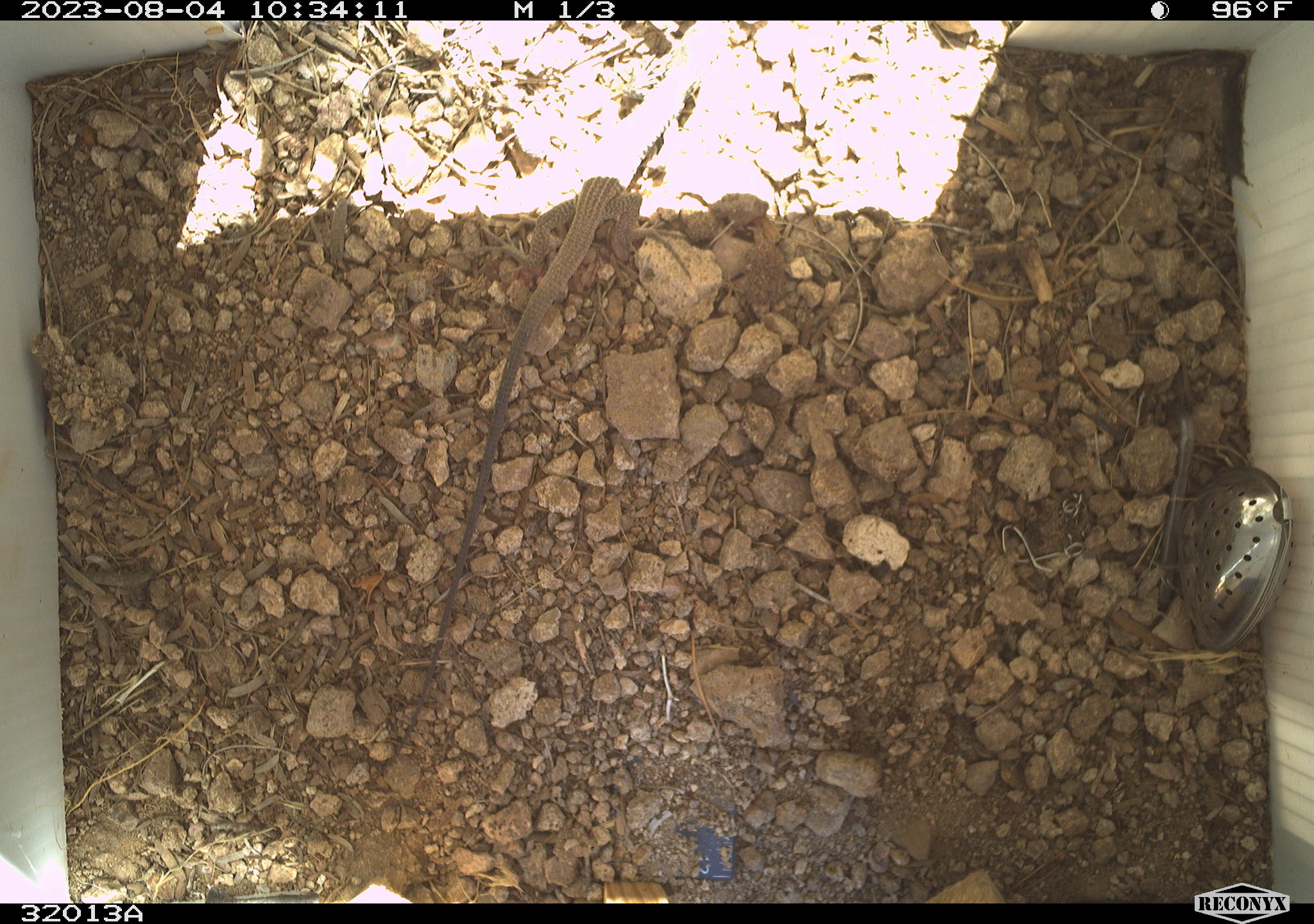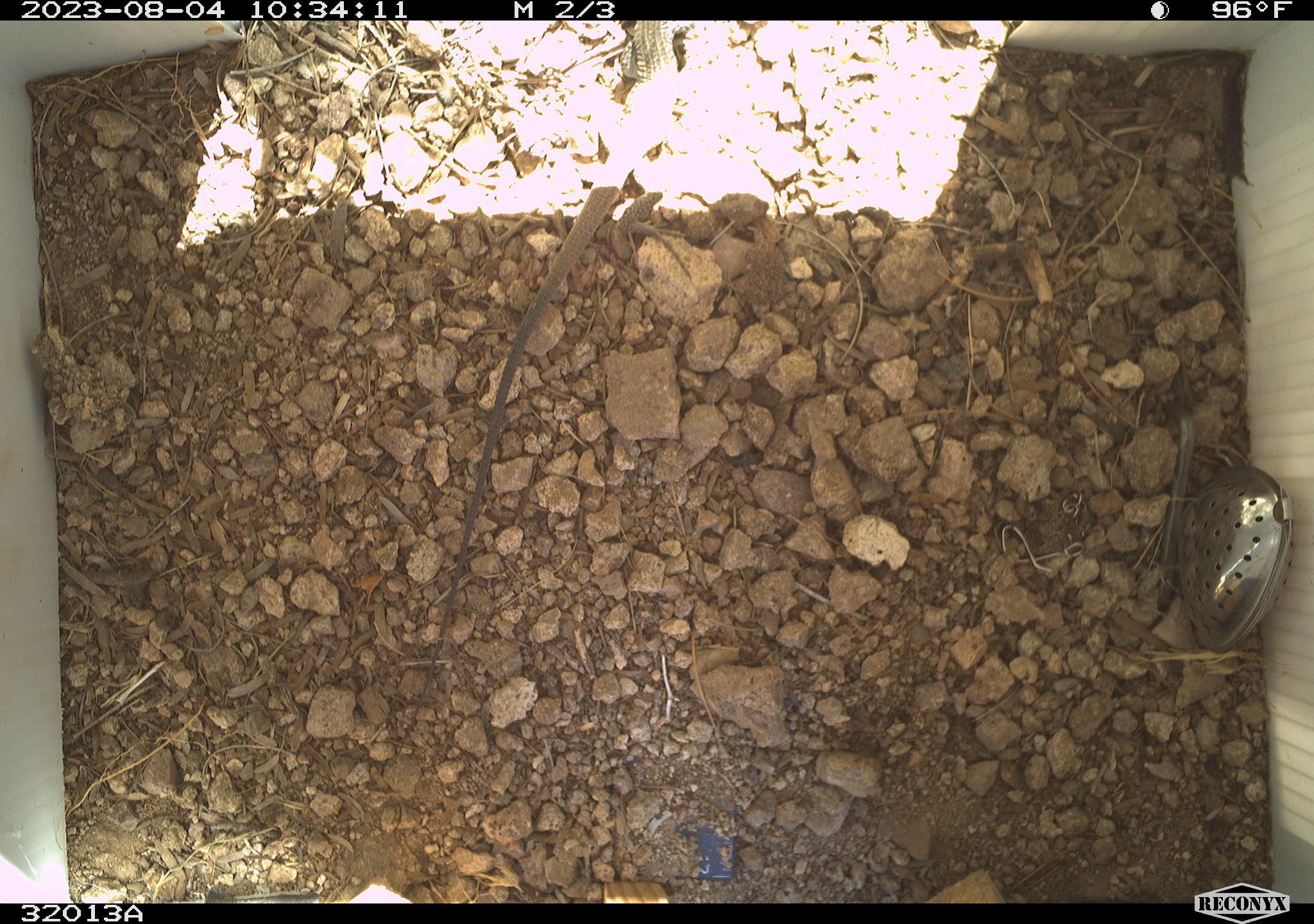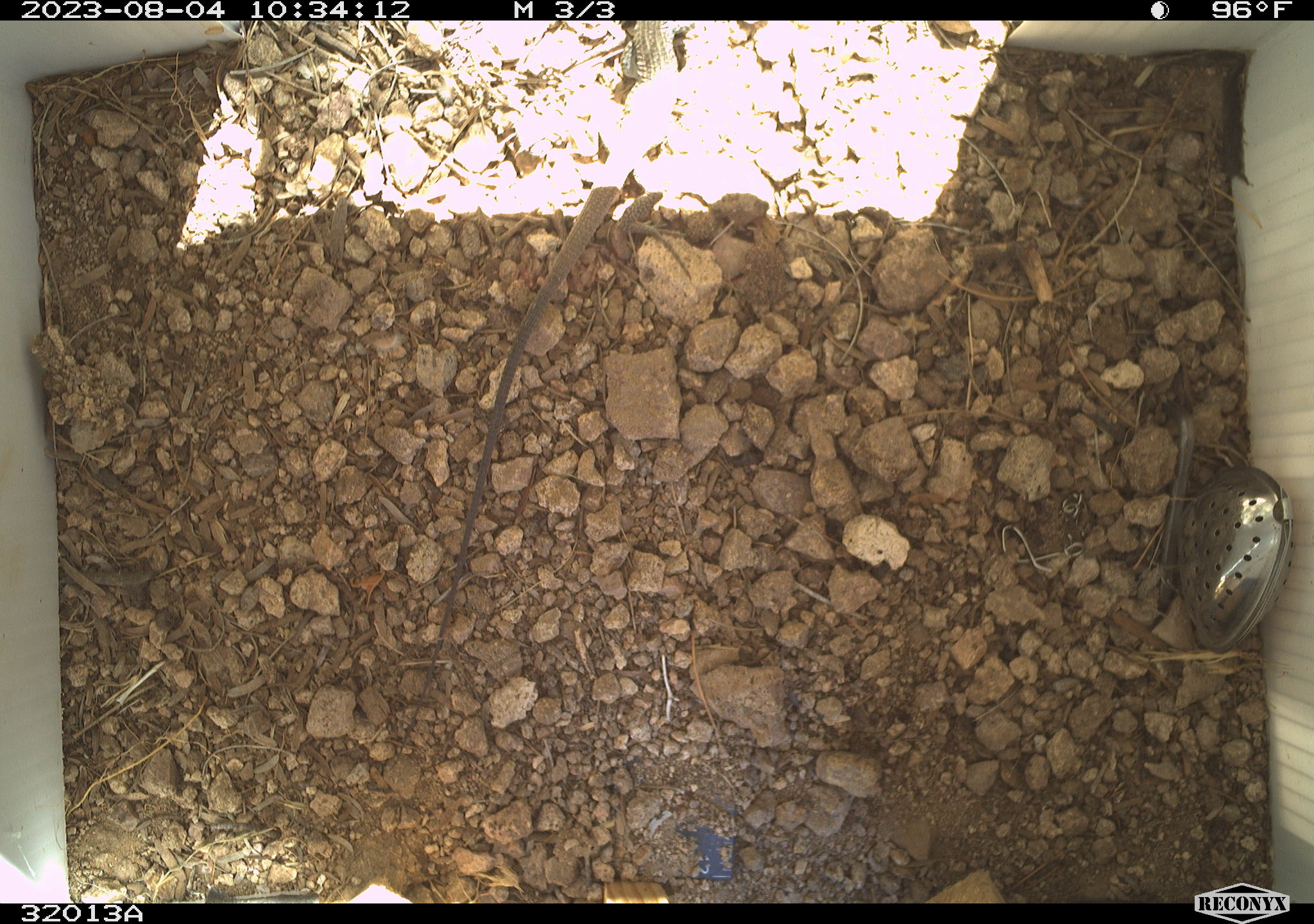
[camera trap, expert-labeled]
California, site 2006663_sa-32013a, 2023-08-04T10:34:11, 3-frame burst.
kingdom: Animalia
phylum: Chordata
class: Reptilia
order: Squamata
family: Teiidae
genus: Aspidoscelis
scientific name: Aspidoscelis tigris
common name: western whiptail